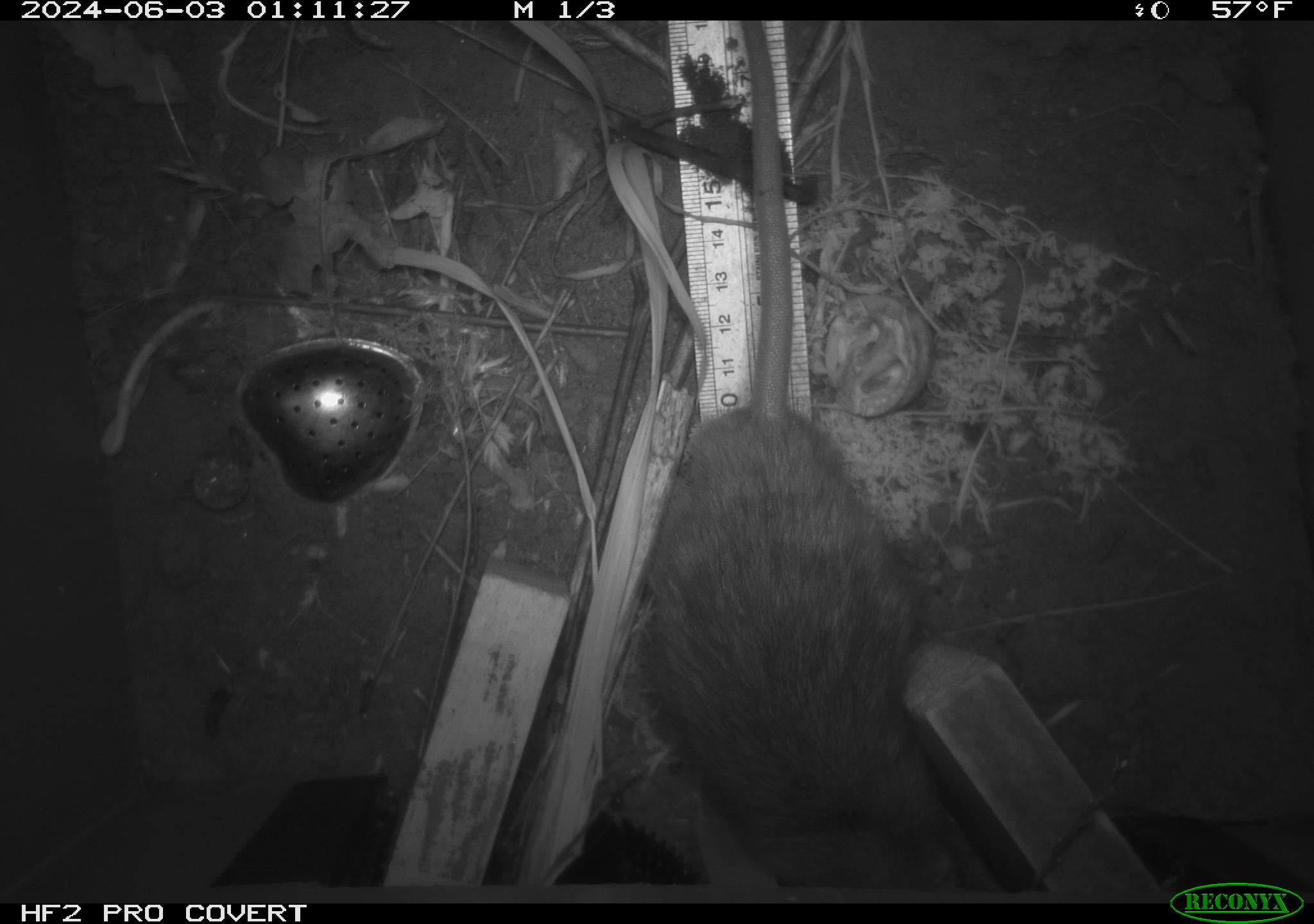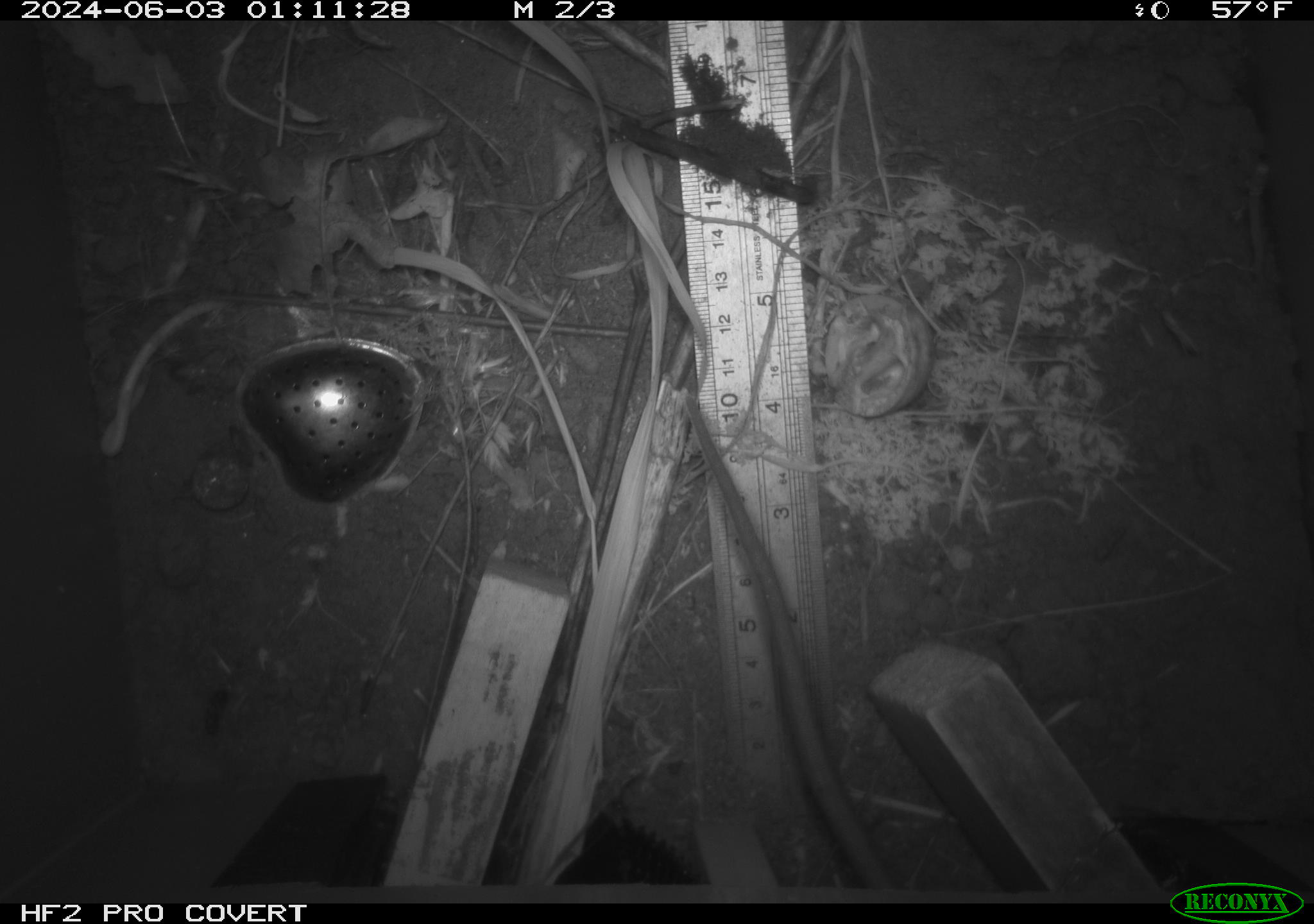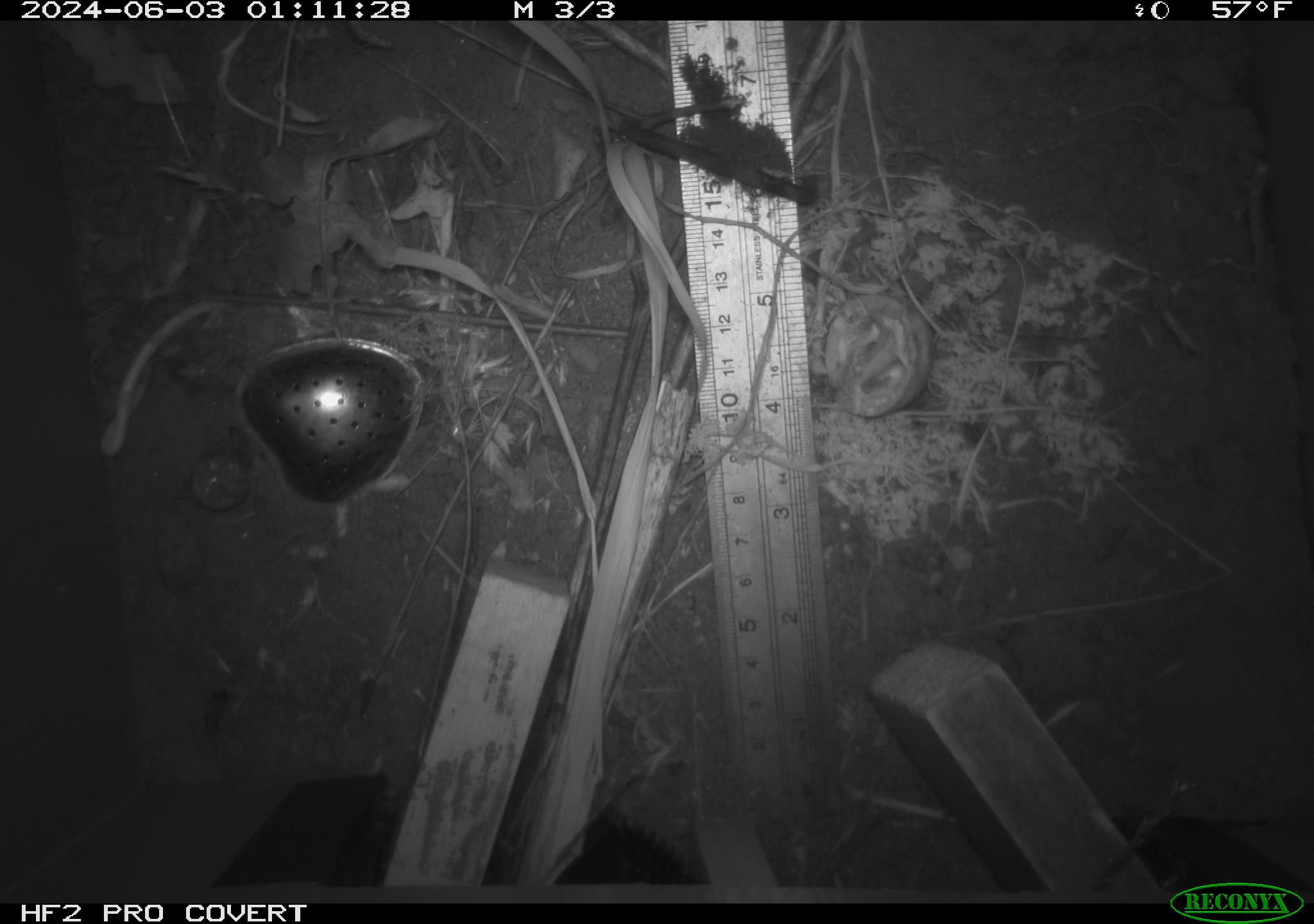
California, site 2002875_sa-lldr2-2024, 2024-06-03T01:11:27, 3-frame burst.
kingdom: Animalia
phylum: Chordata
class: Mammalia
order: Rodentia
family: Muridae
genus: Rattus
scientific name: Rattus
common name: rat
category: rattus species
Rattus species (rat) (Rattus).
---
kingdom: Animalia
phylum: Chordata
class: Mammalia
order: Rodentia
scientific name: Rodentia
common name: rodent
Rodent (Rodentia).